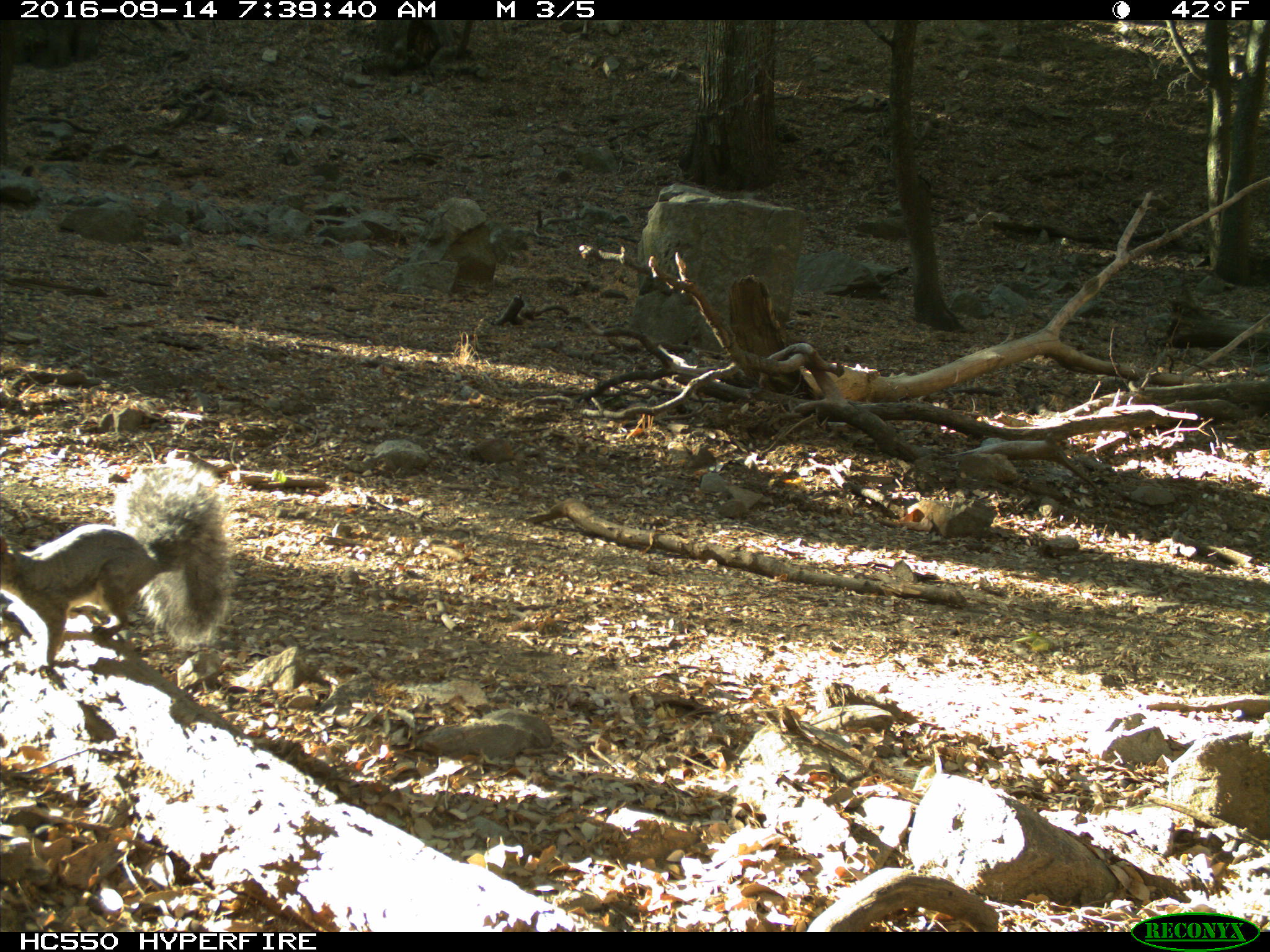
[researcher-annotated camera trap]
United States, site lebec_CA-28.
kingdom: Animalia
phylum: Chordata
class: Mammalia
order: Rodentia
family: Sciuridae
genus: Sciurus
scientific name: Sciurus carolinensis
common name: eastern gray squirrel